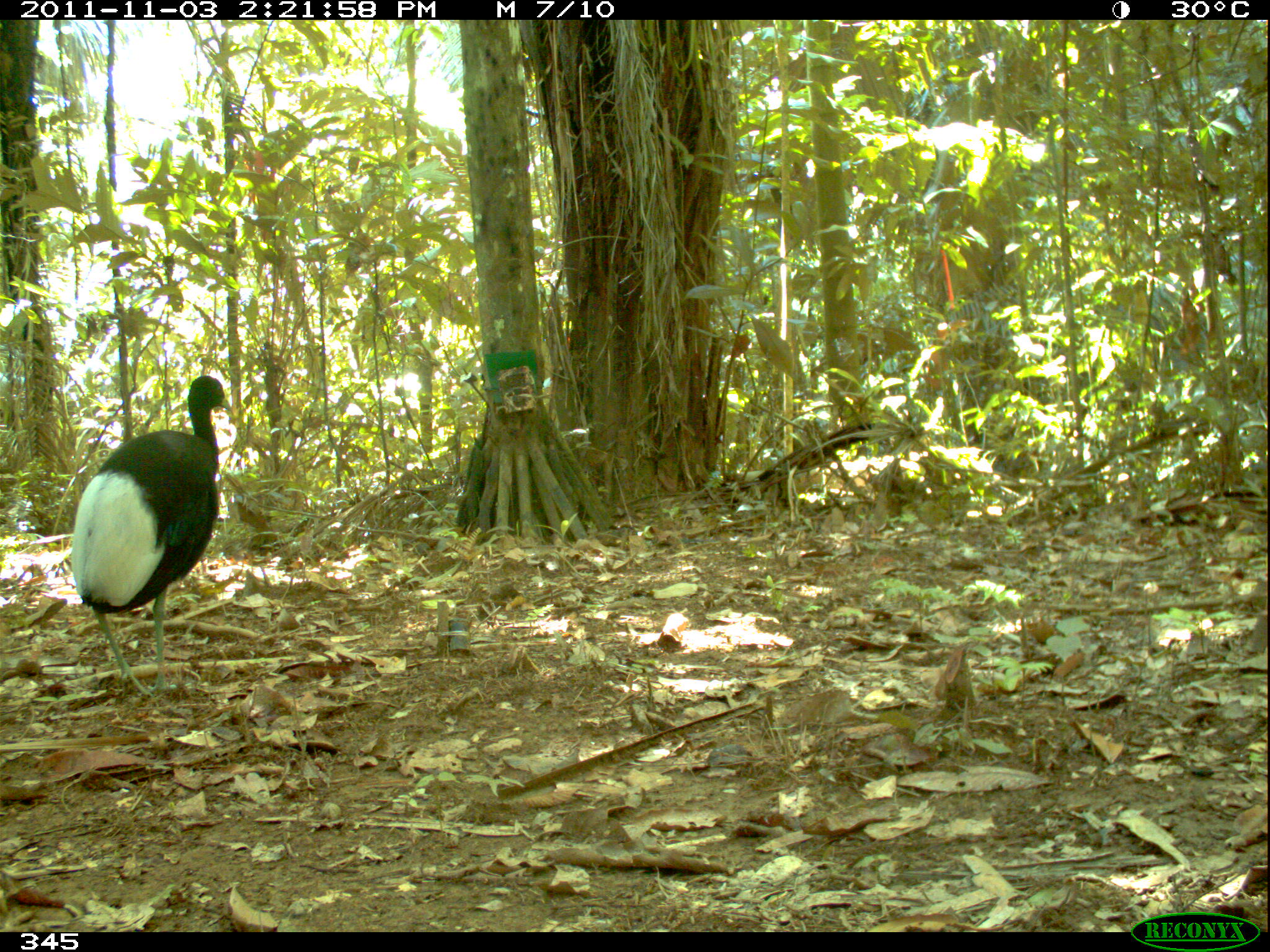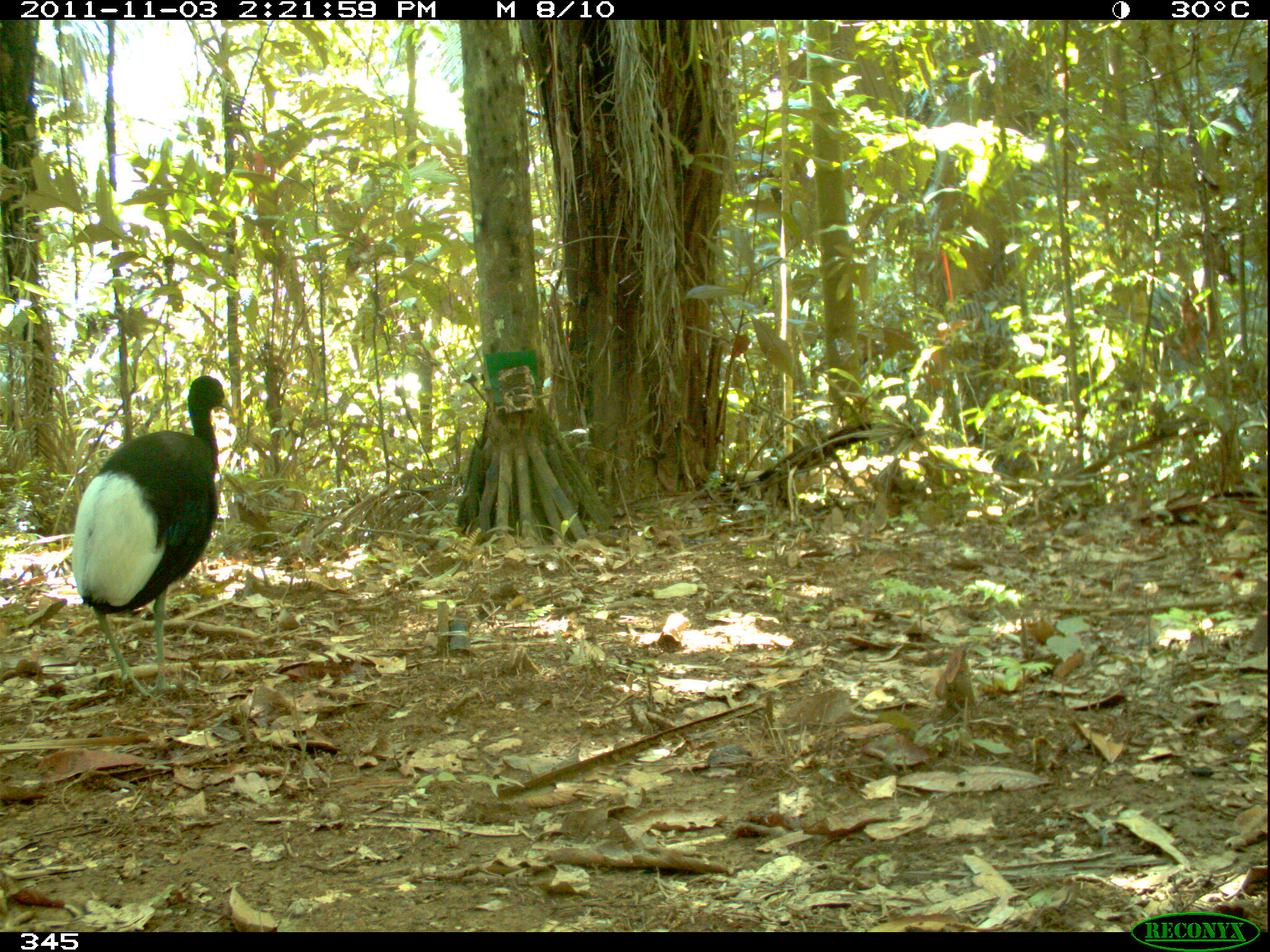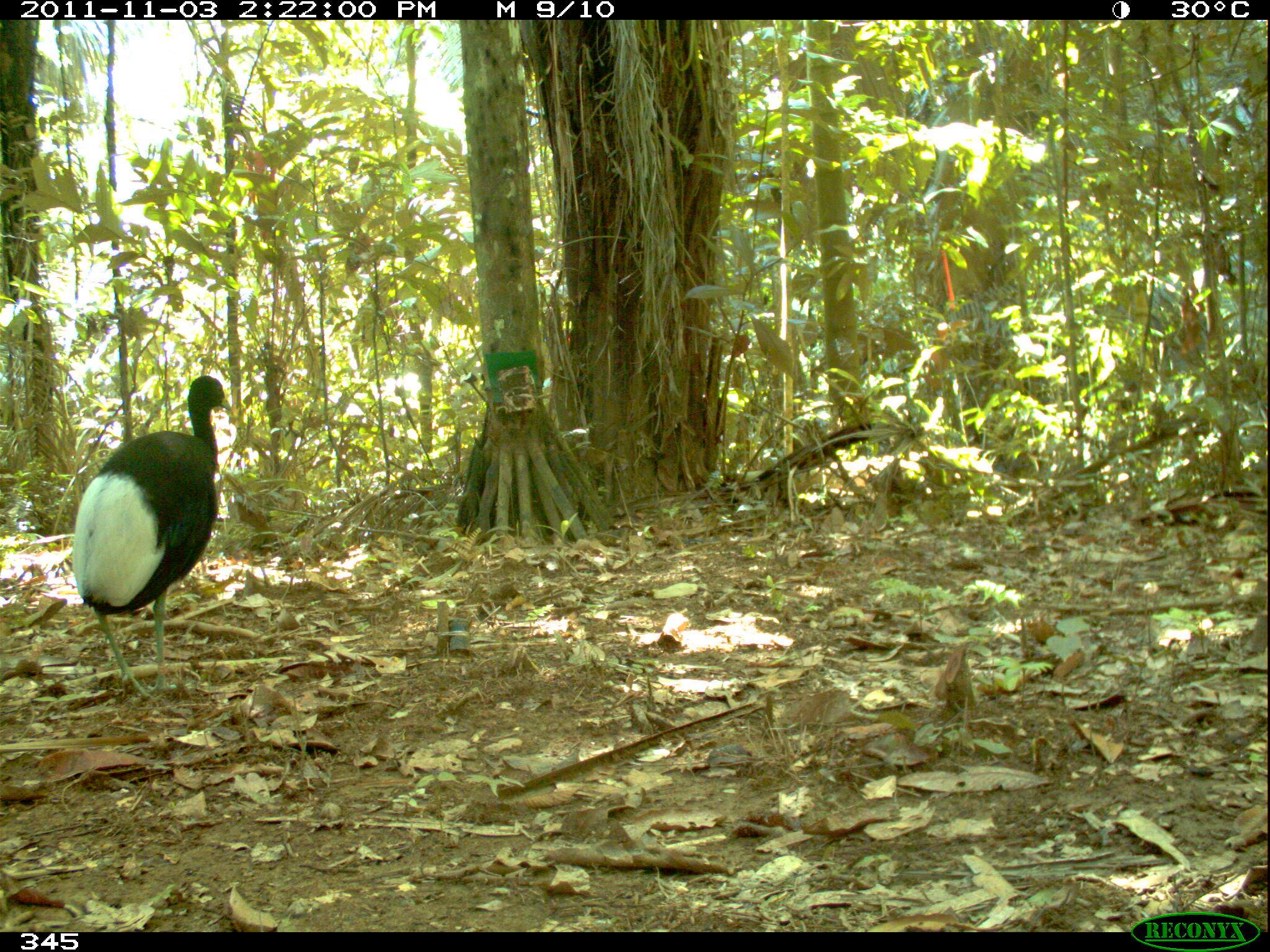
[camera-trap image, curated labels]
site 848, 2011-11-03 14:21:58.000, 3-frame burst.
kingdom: Animalia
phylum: Chordata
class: Aves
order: Gruiformes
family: Psophiidae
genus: Psophia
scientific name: Psophia leucoptera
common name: pale-winged trumpeter